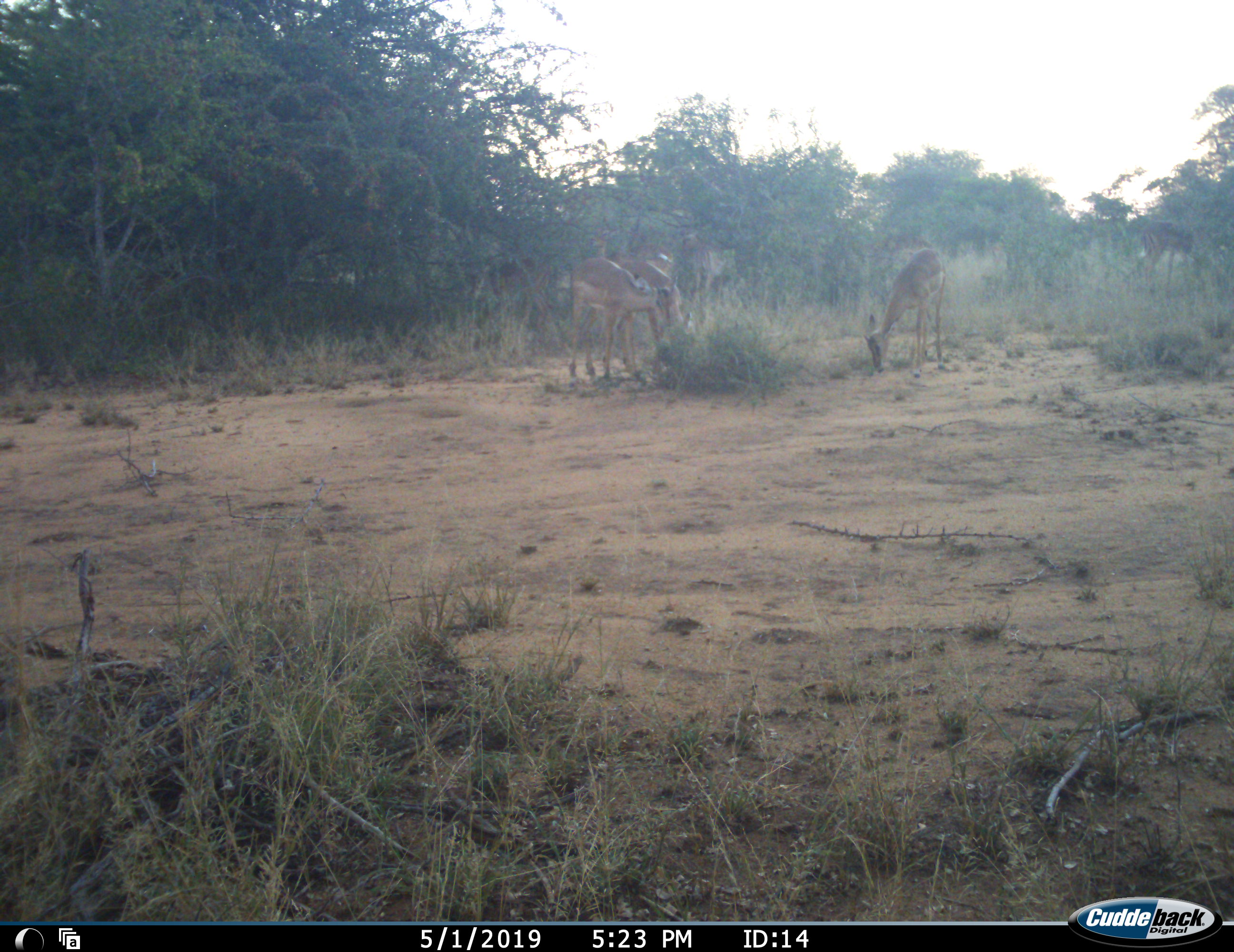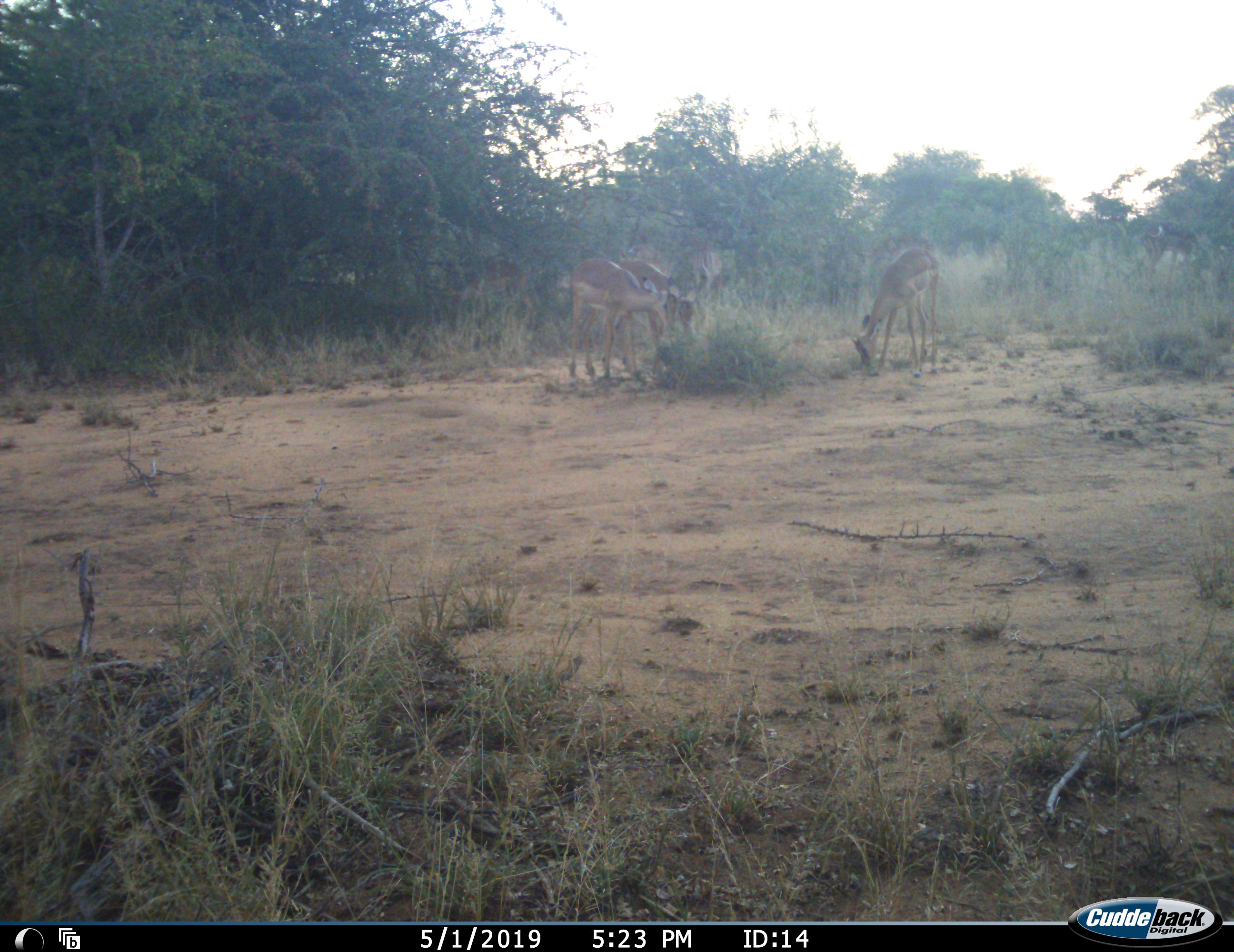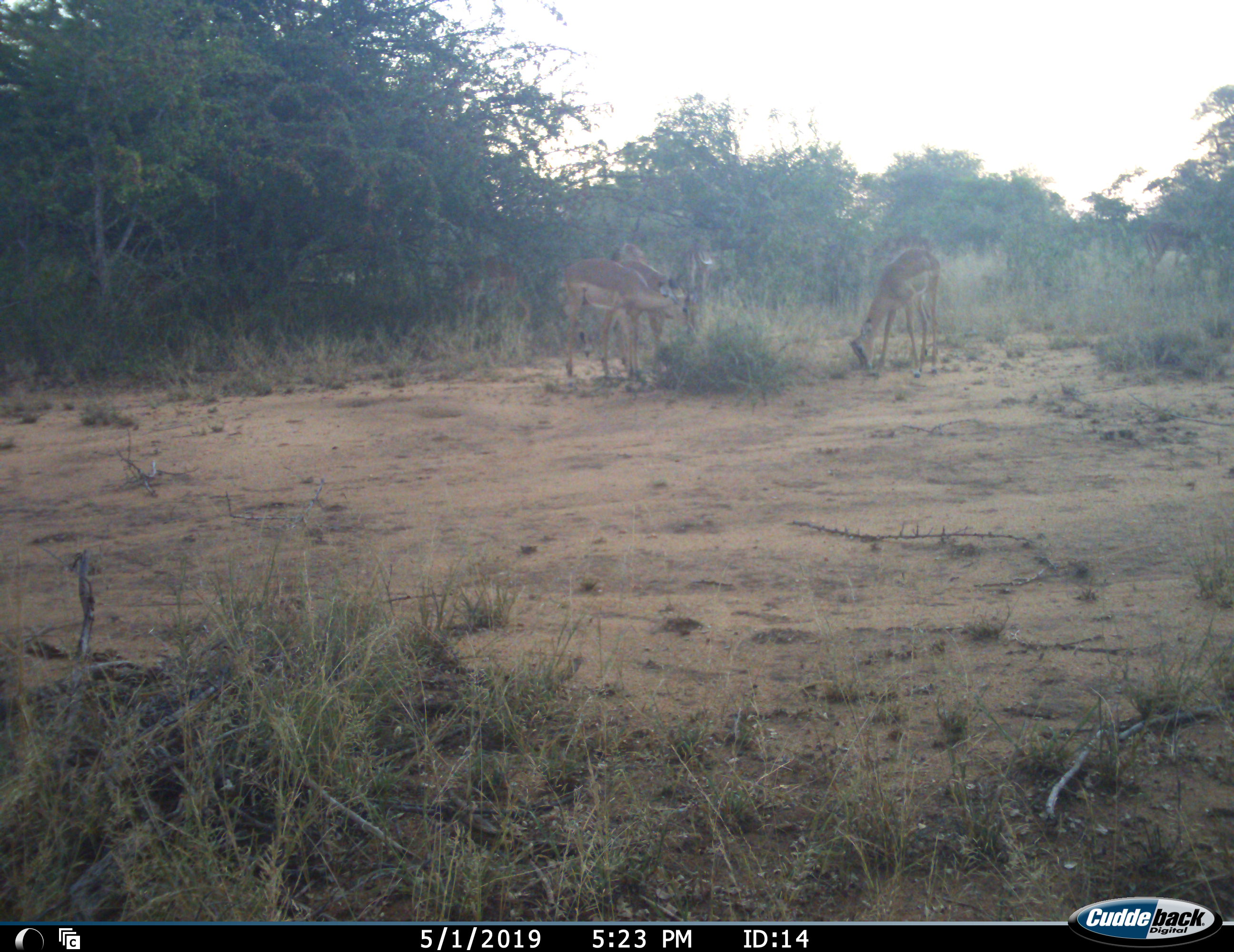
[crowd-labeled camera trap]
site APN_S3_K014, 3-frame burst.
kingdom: Animalia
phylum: Chordata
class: Mammalia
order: Artiodactyla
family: Bovidae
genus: Aepyceros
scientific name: Aepyceros melampus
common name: impala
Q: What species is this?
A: Impala (Aepyceros melampus).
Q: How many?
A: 5.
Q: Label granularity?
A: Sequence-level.